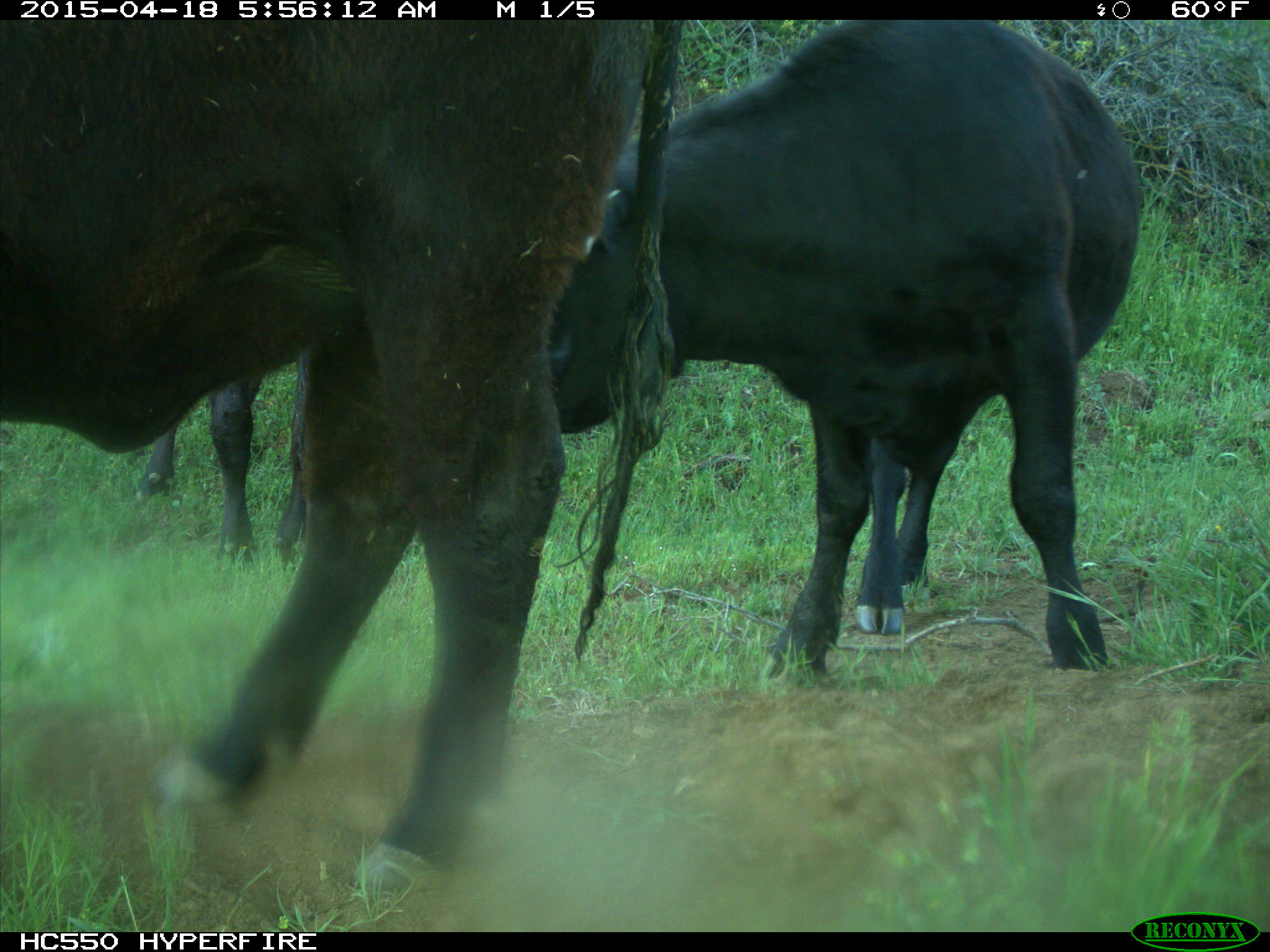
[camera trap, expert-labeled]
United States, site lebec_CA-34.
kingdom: Animalia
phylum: Chordata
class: Mammalia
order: Artiodactyla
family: Bovidae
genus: Bos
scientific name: Bos taurus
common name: domestic cow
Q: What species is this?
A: Bos taurus (domestic cow).